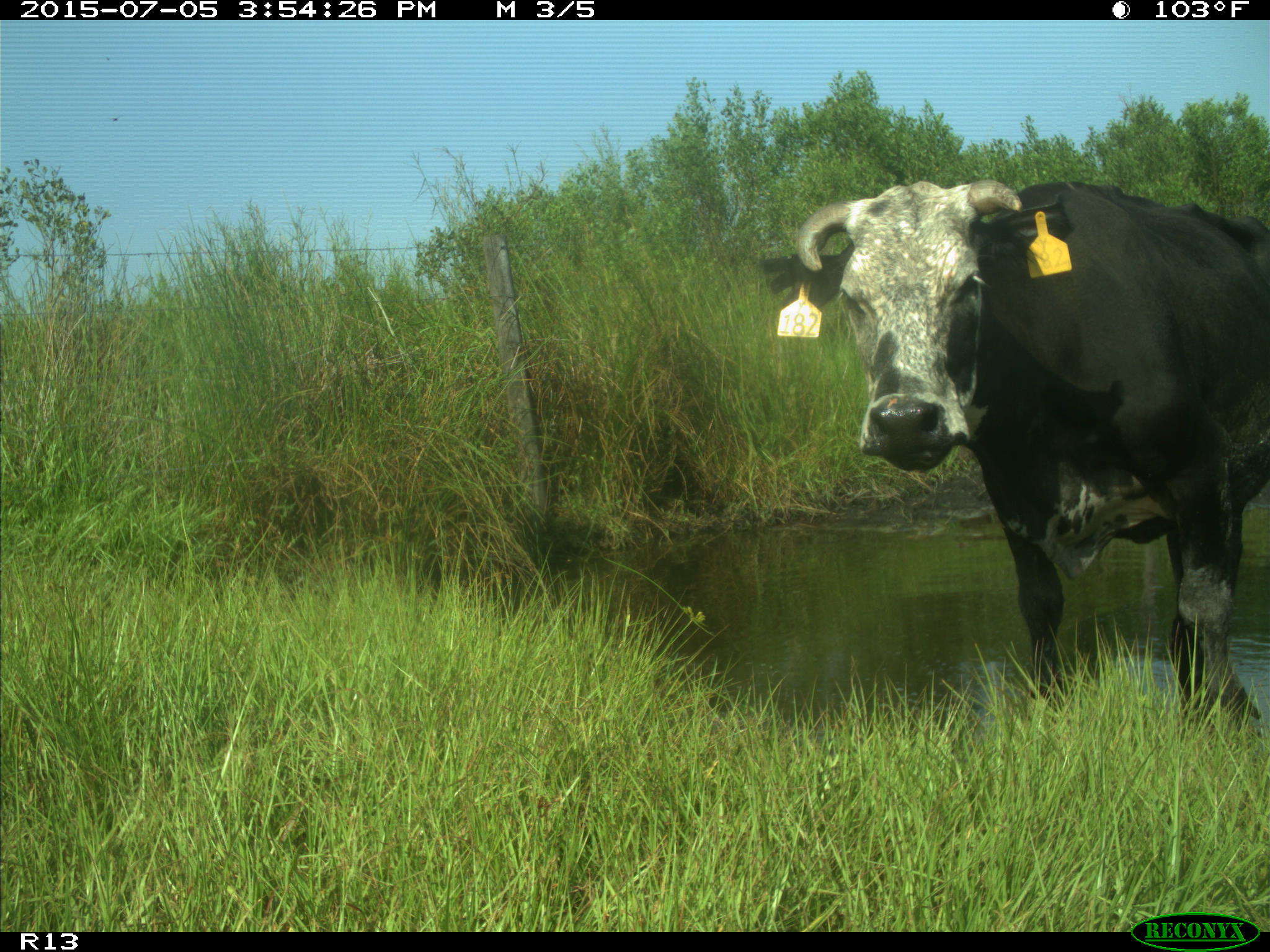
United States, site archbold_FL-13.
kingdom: Animalia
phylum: Chordata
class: Mammalia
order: Artiodactyla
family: Bovidae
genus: Bos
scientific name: Bos taurus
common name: domestic cow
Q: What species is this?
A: Bos taurus (domestic cow).